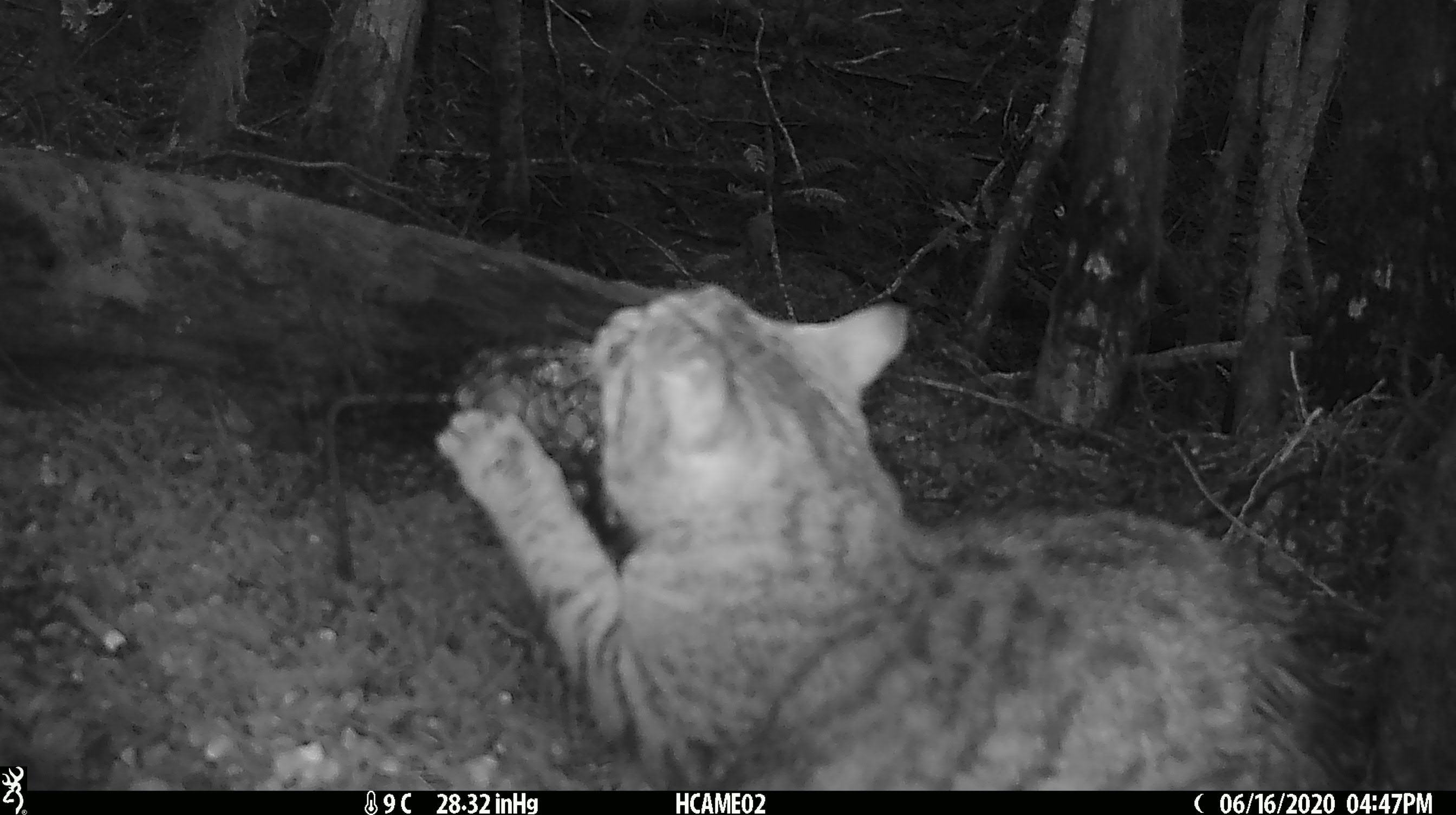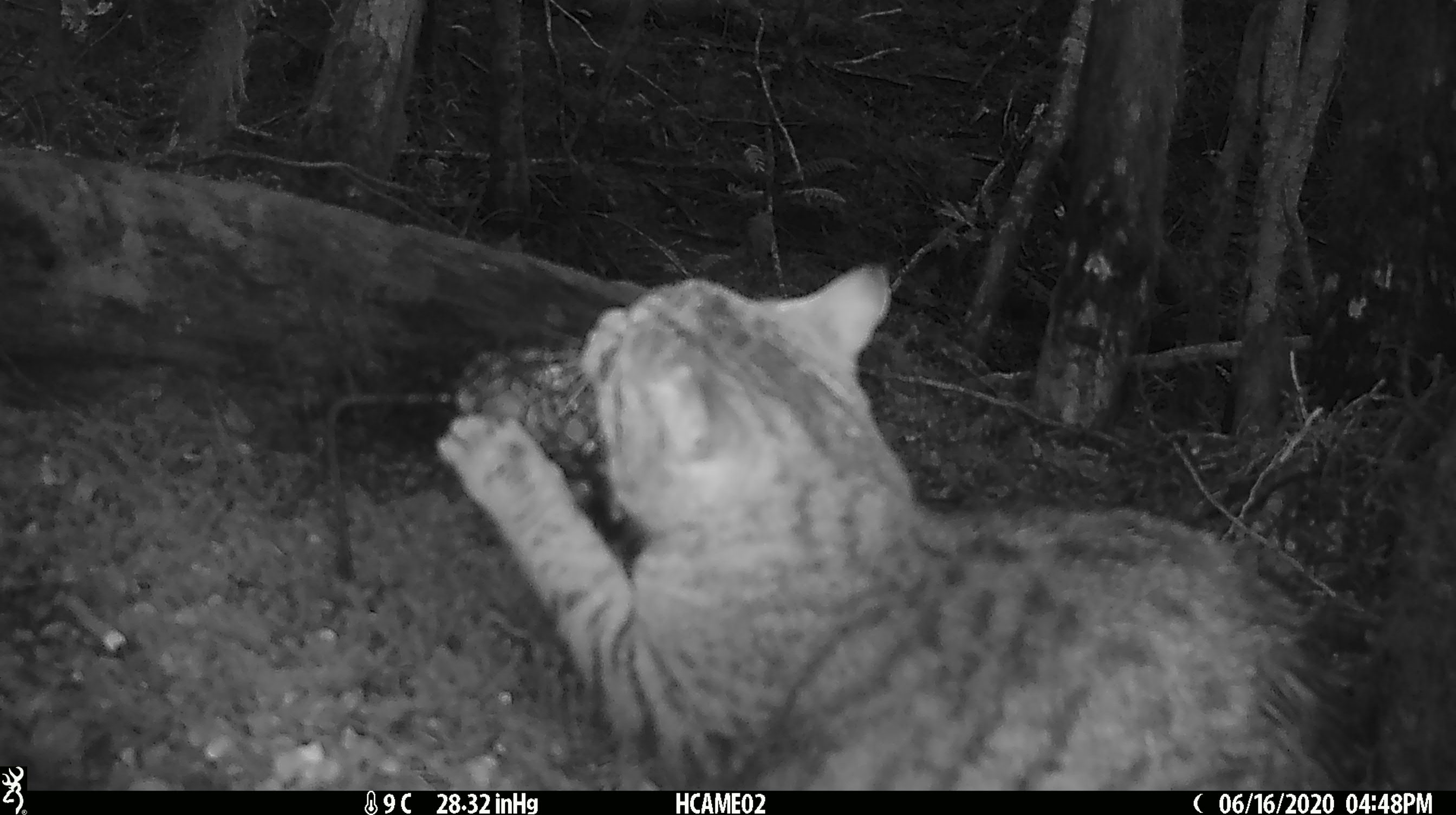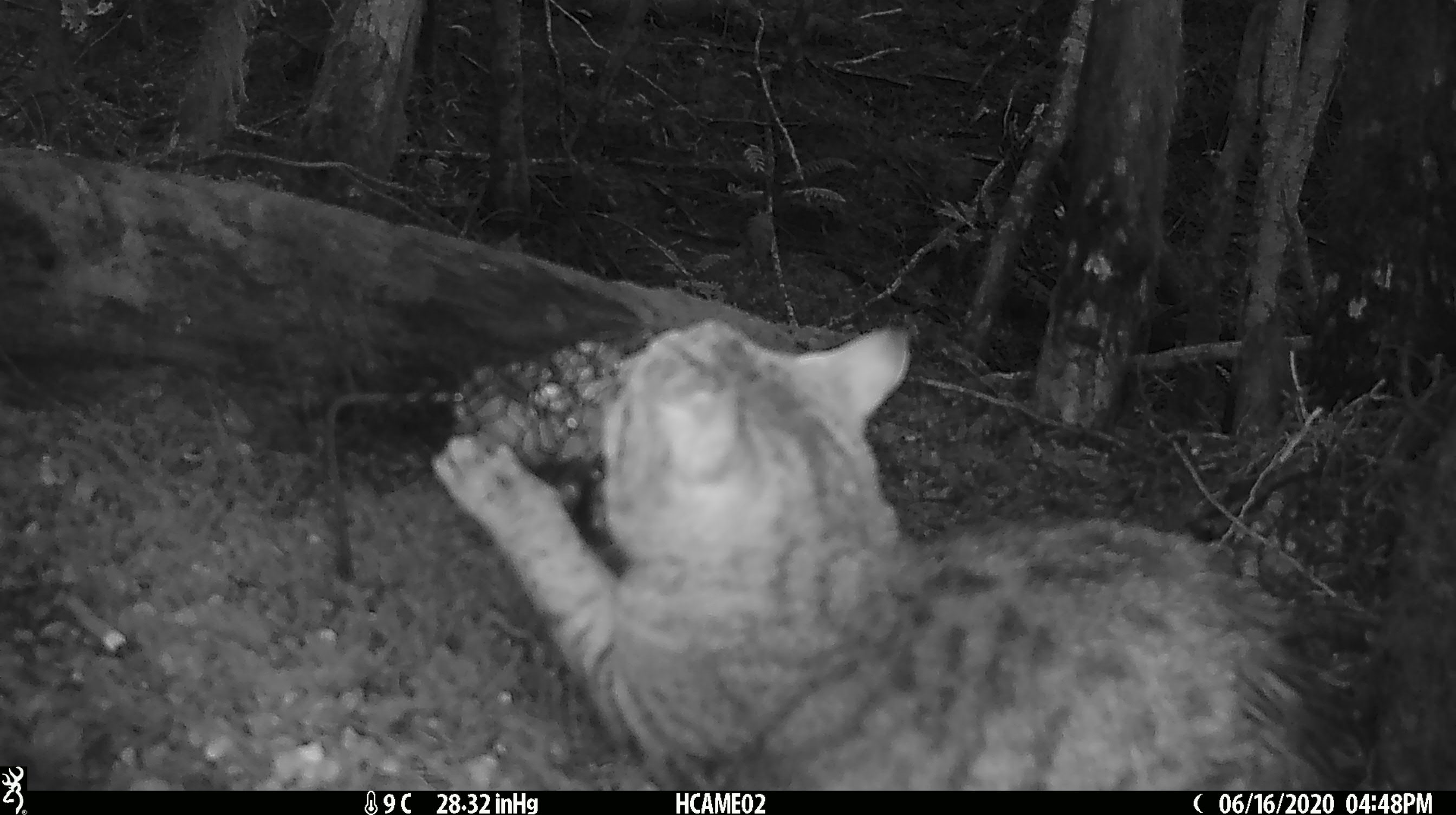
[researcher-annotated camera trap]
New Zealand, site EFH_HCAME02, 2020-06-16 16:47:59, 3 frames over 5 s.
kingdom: Animalia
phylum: Chordata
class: Mammalia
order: Carnivora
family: Felidae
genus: Felis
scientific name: Felis catus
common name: domestic cat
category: cat